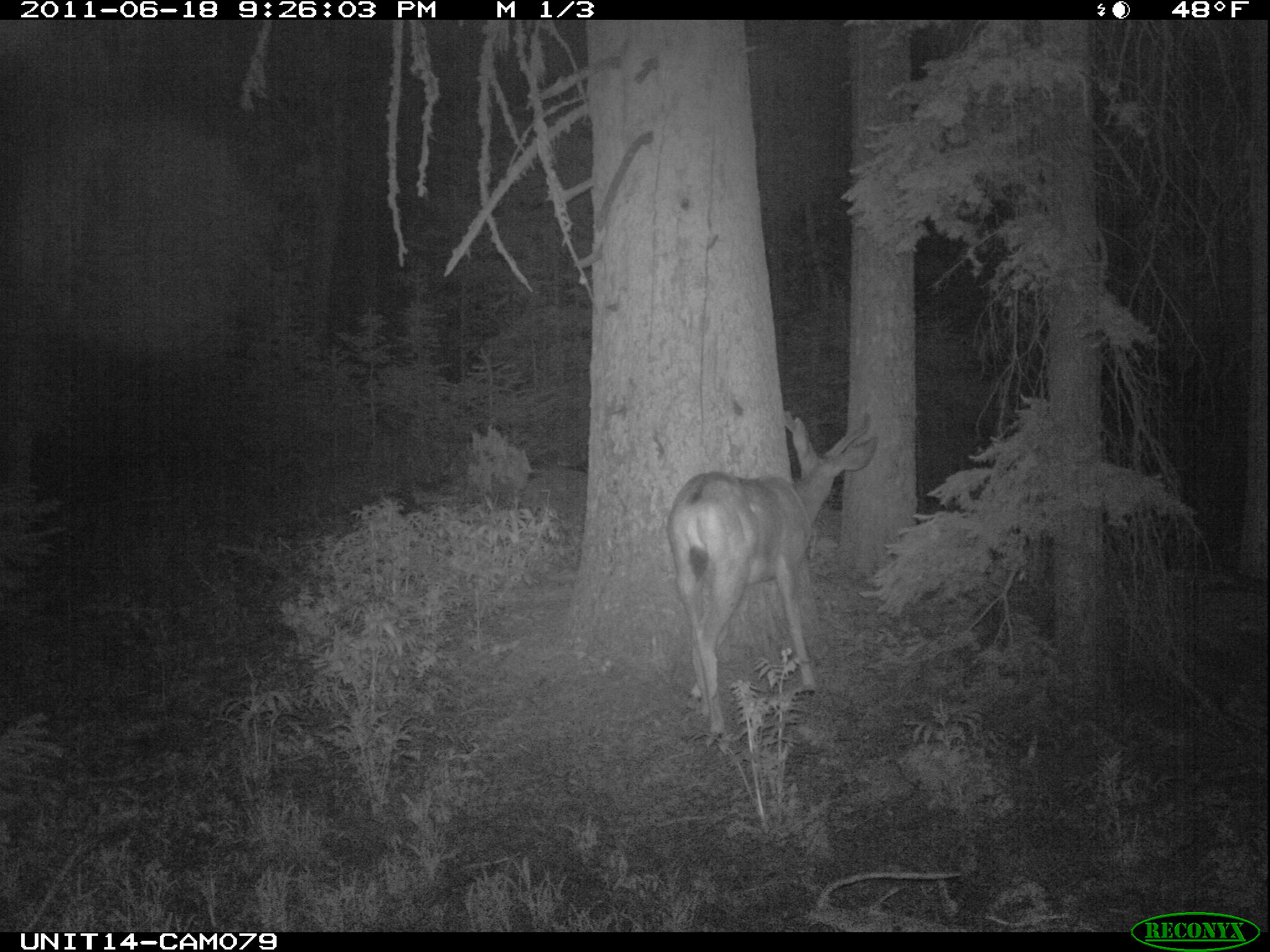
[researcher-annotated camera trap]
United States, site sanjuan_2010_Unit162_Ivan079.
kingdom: Animalia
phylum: Chordata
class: Mammalia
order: Artiodactyla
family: Cervidae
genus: Odocoileus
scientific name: Odocoileus hemionus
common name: mule deer